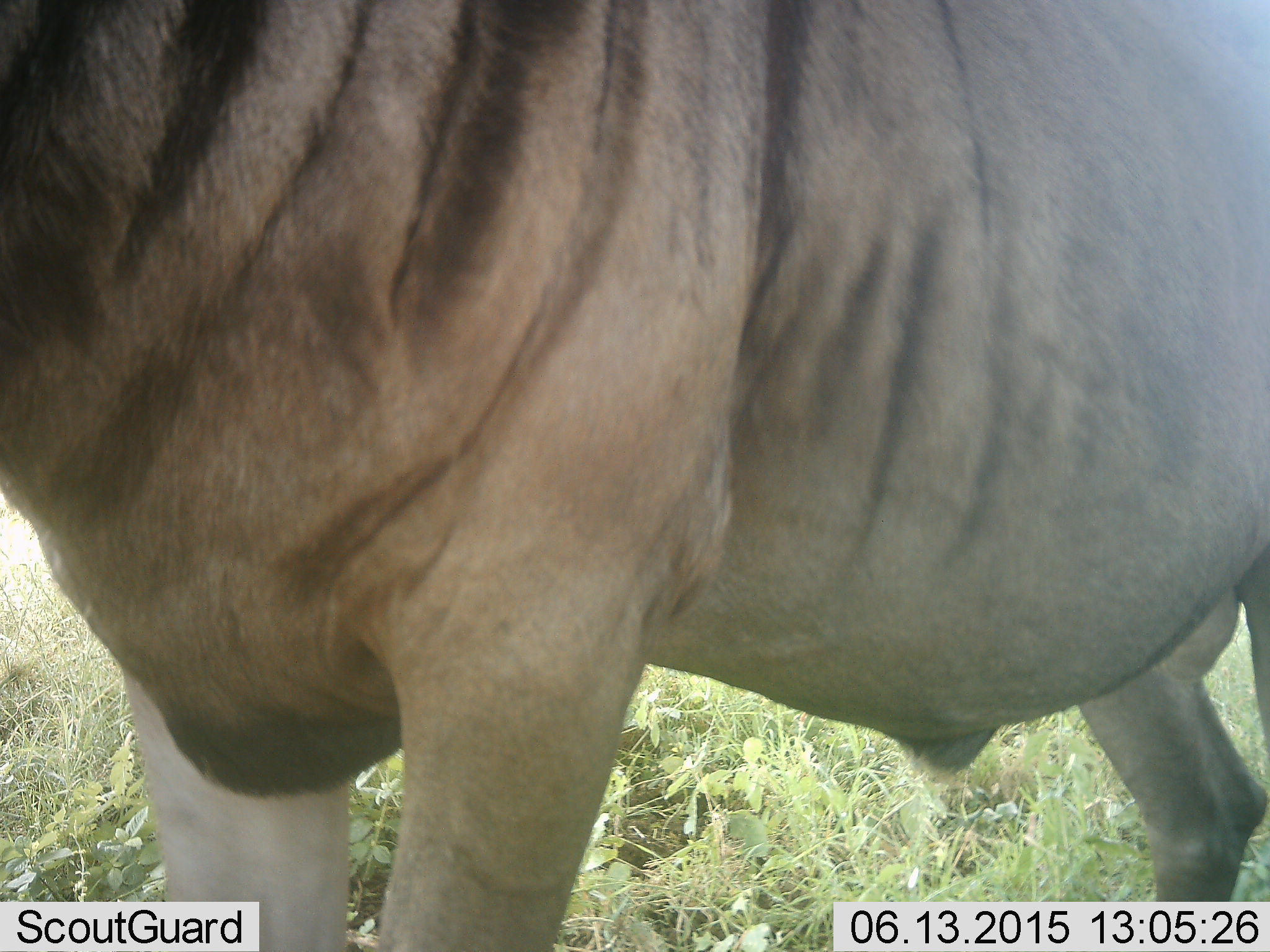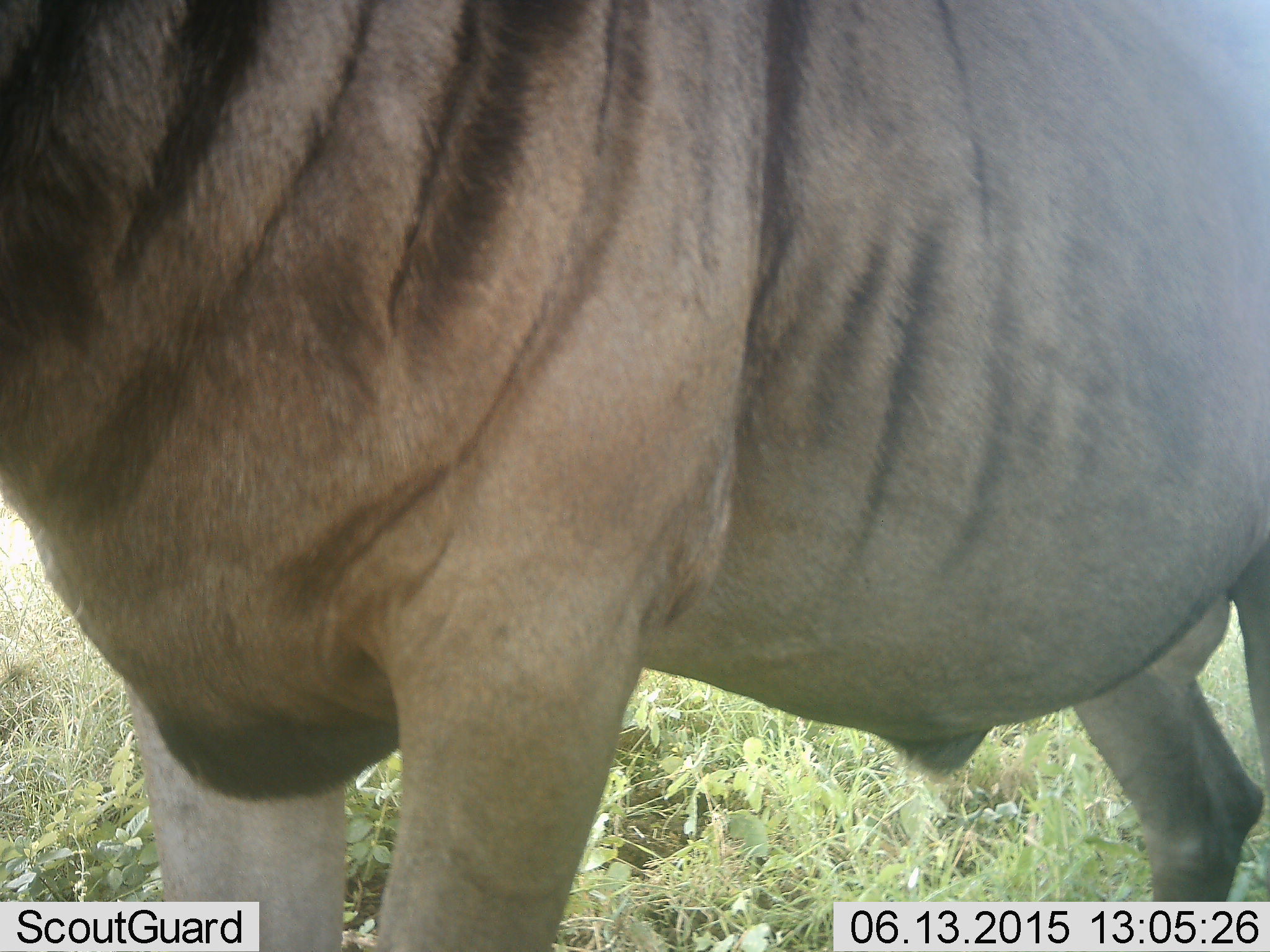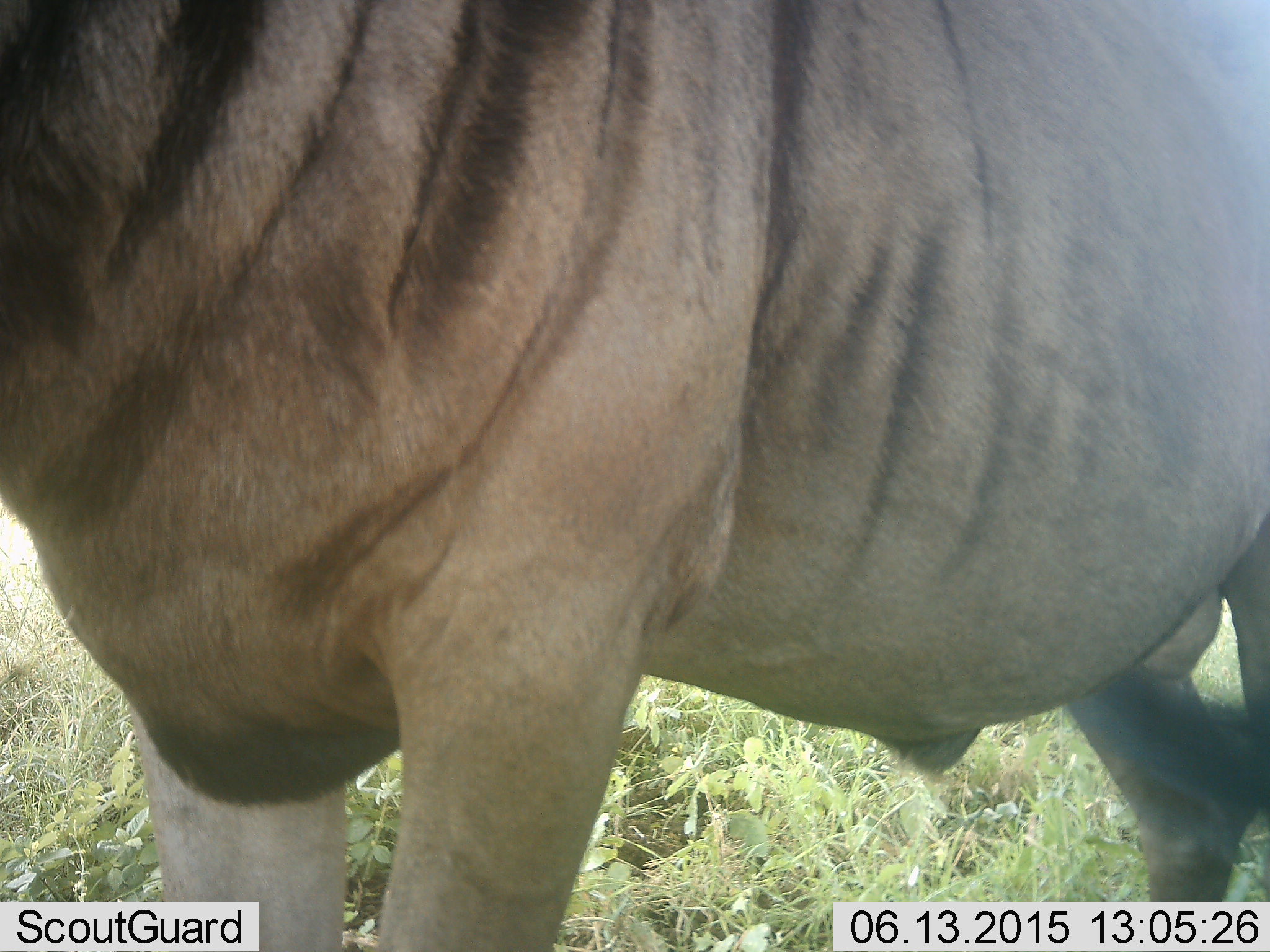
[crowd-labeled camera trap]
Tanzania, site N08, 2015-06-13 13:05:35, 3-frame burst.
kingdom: Animalia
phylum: Chordata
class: Mammalia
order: Artiodactyla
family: Bovidae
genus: Connochaetes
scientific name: Connochaetes taurinus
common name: blue wildebeest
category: wildebeest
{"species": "wildebeest (blue wildebeest) (Connochaetes taurinus)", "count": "1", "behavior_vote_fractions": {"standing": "100%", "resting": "10%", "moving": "0%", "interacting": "0%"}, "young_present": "0%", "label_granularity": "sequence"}